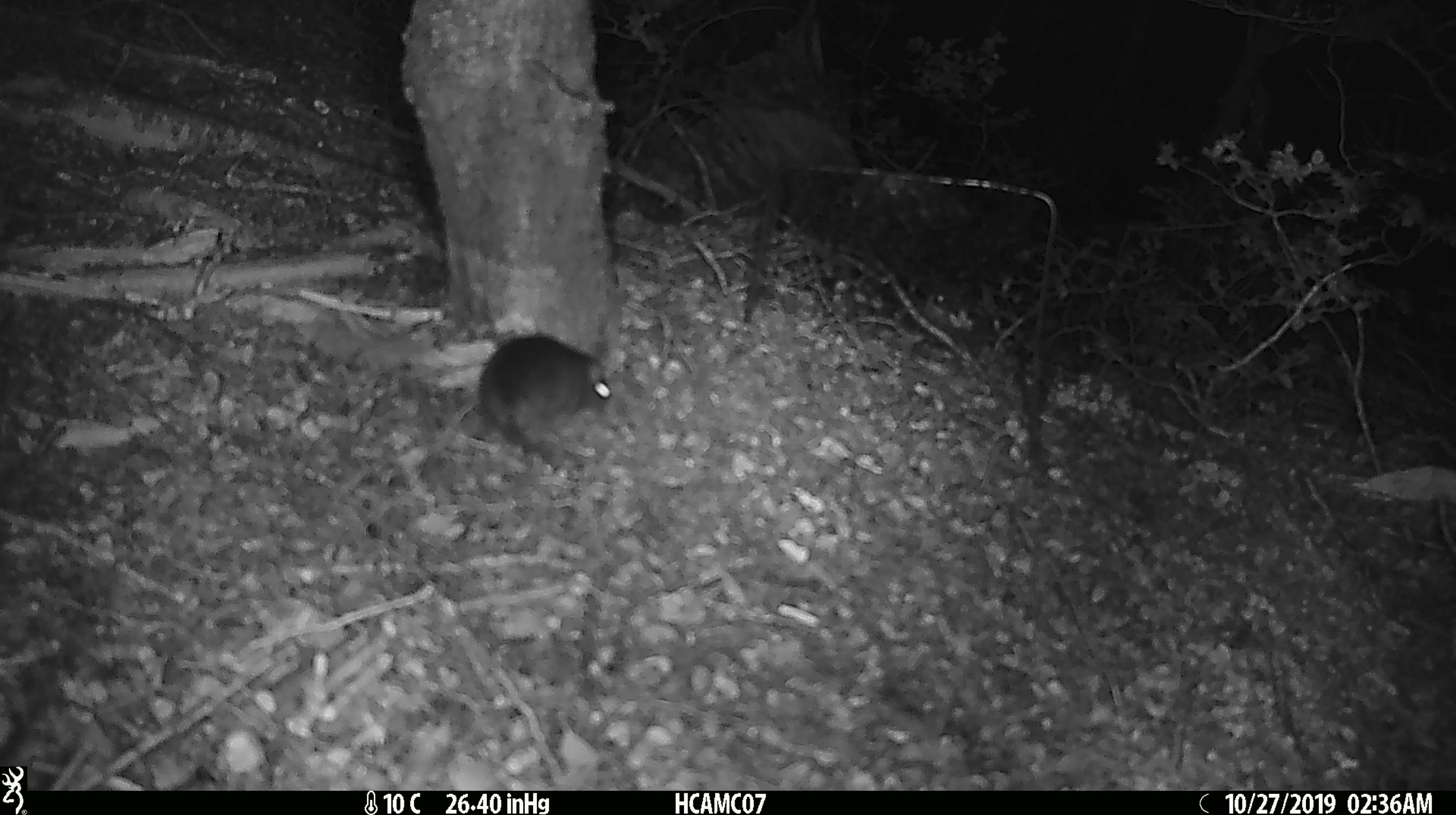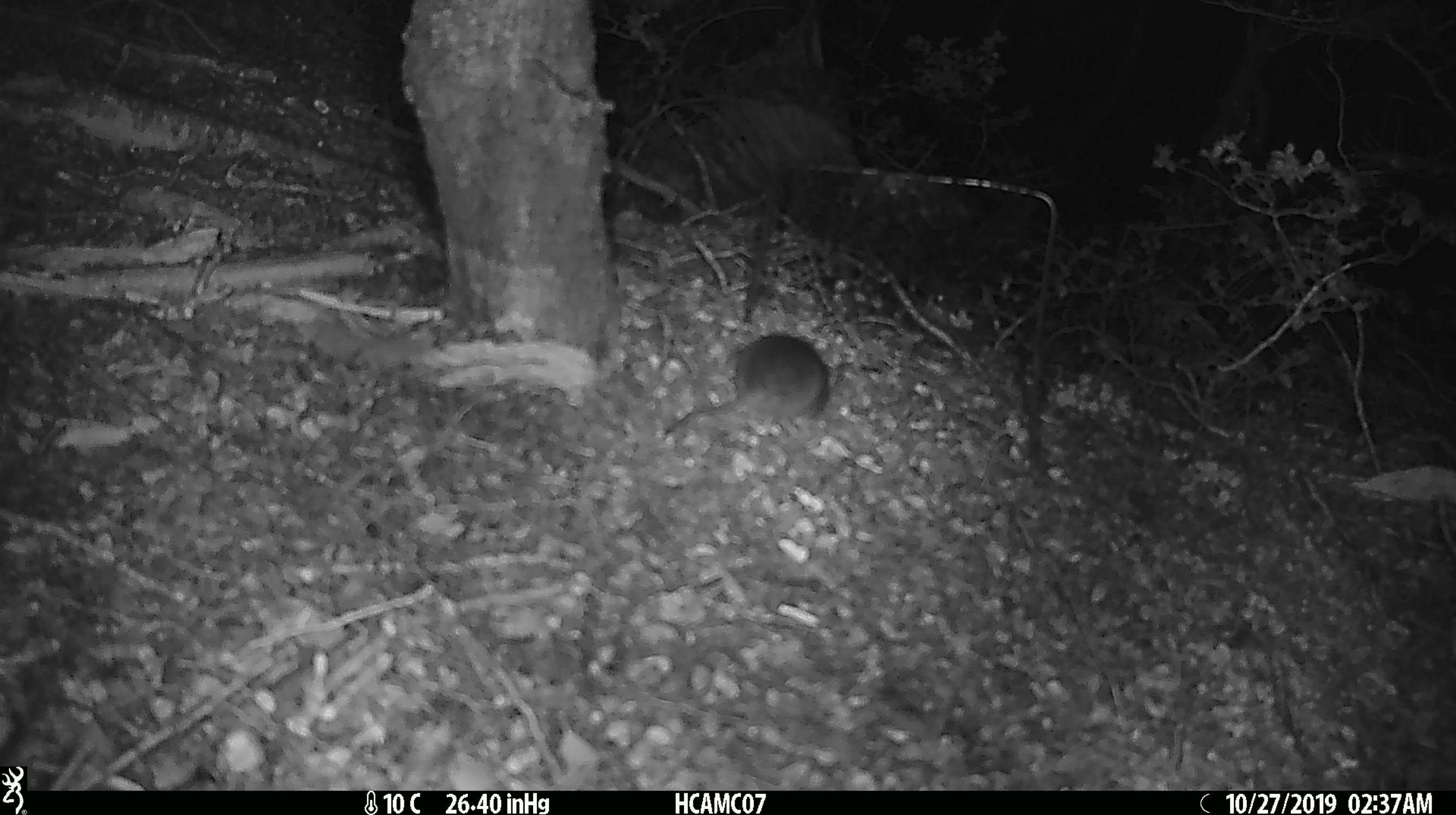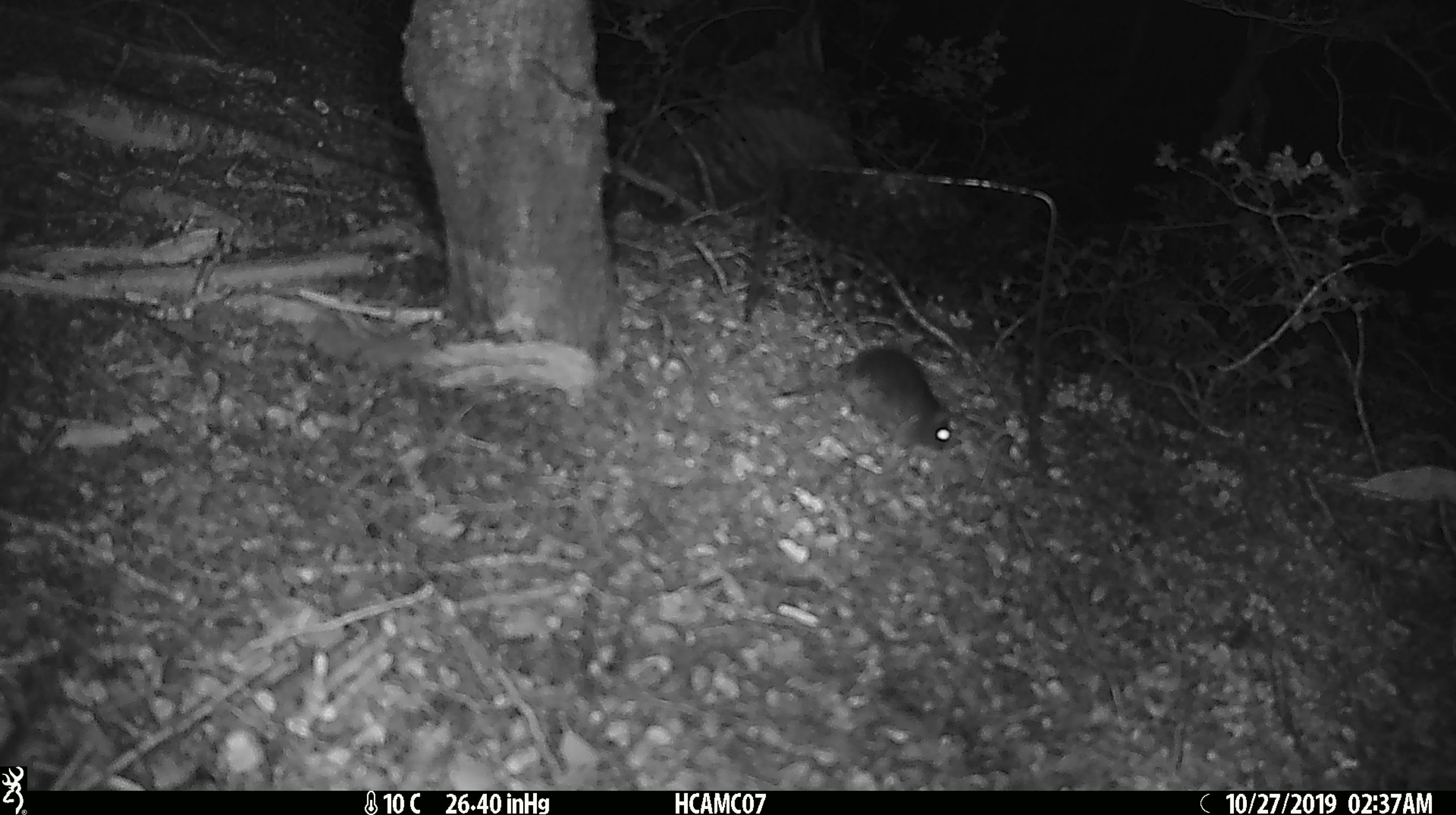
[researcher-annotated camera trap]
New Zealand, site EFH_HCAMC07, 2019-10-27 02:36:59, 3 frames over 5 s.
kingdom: Animalia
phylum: Chordata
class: Mammalia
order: Rodentia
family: Muridae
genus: Mus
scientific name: Mus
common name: mouse